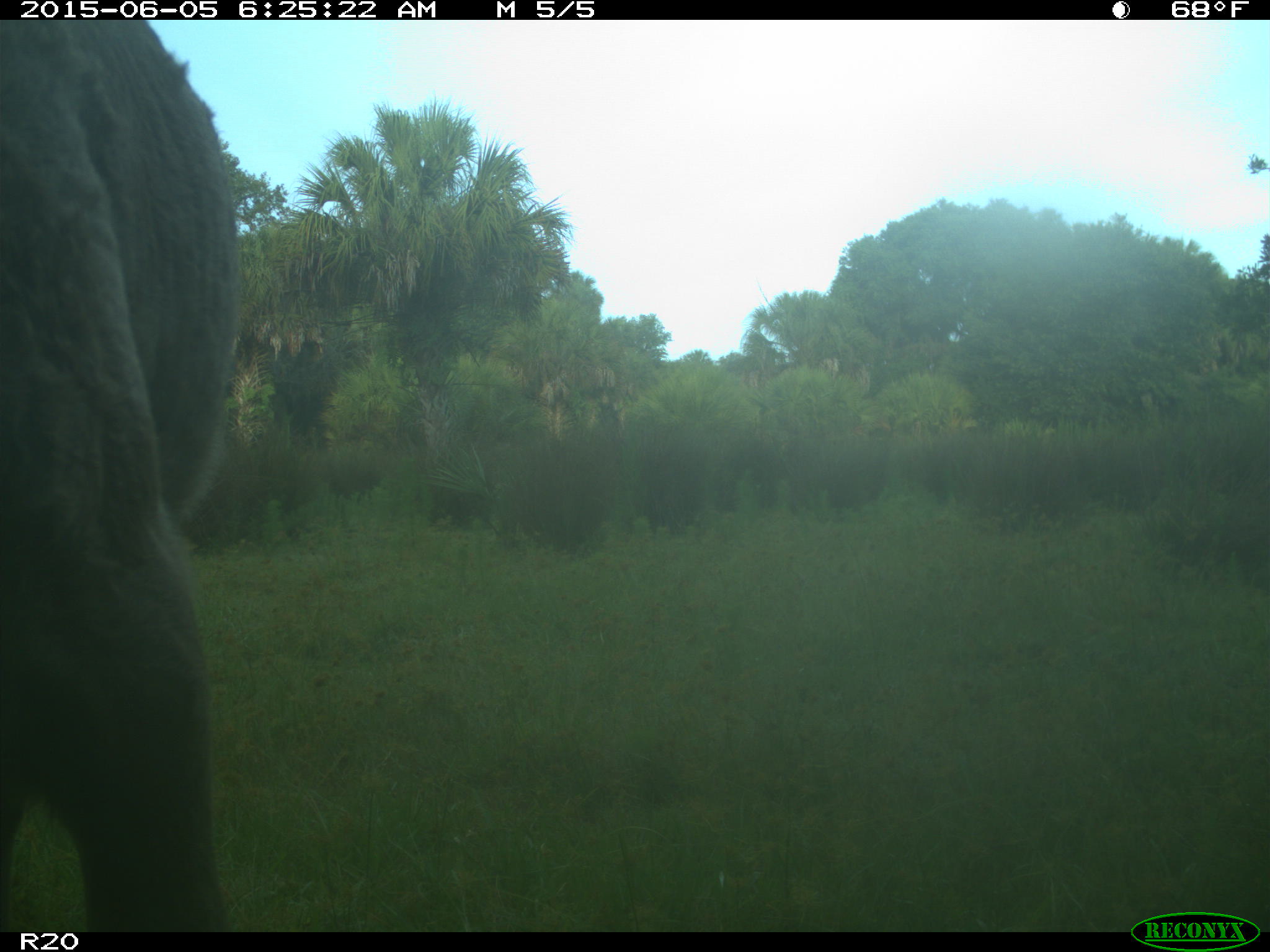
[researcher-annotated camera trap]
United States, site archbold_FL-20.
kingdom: Animalia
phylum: Chordata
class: Mammalia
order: Artiodactyla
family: Bovidae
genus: Bos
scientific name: Bos taurus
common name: domestic cow